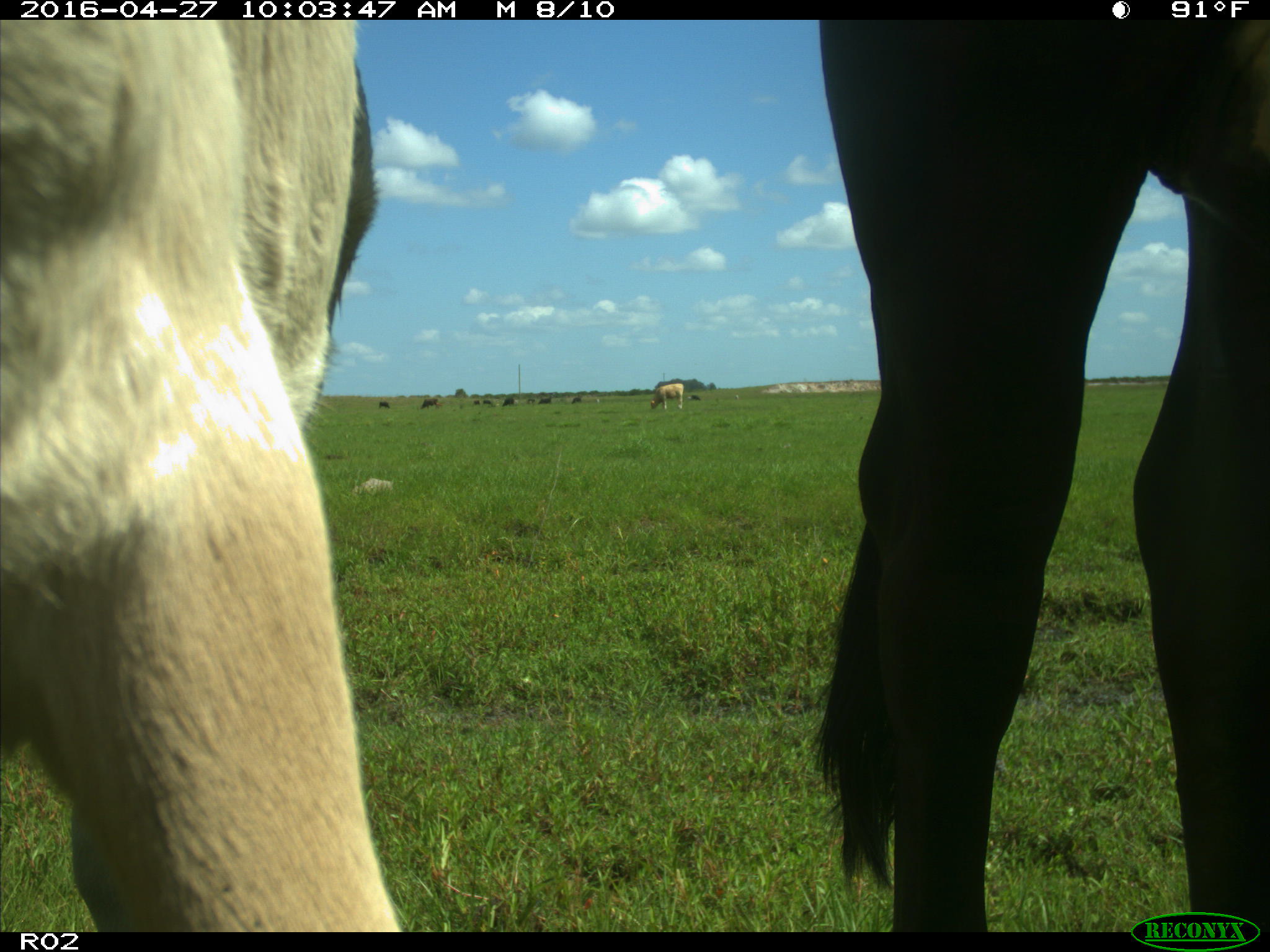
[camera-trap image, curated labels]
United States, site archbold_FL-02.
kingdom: Animalia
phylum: Chordata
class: Mammalia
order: Artiodactyla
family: Bovidae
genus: Bos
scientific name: Bos taurus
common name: domestic cow